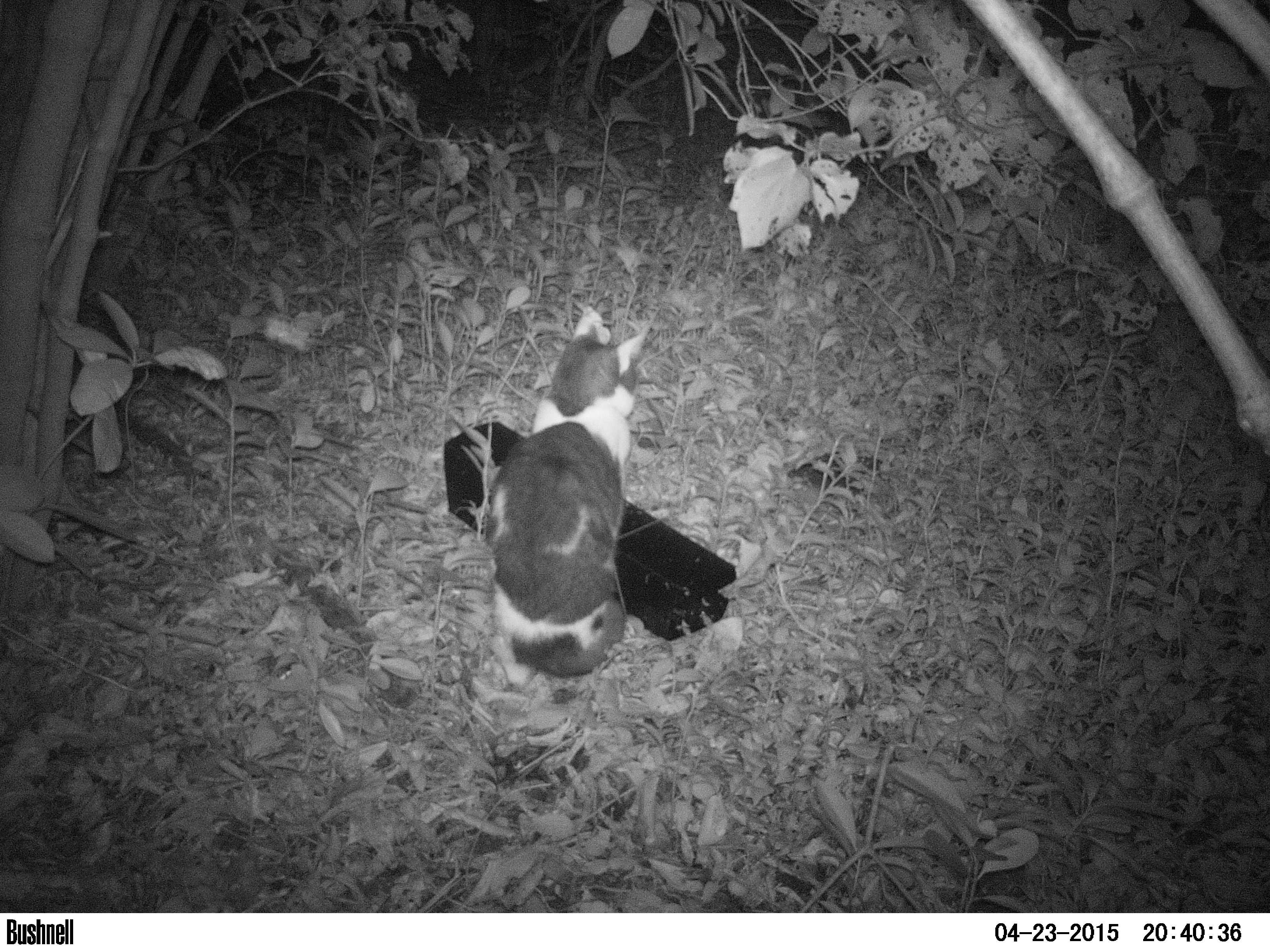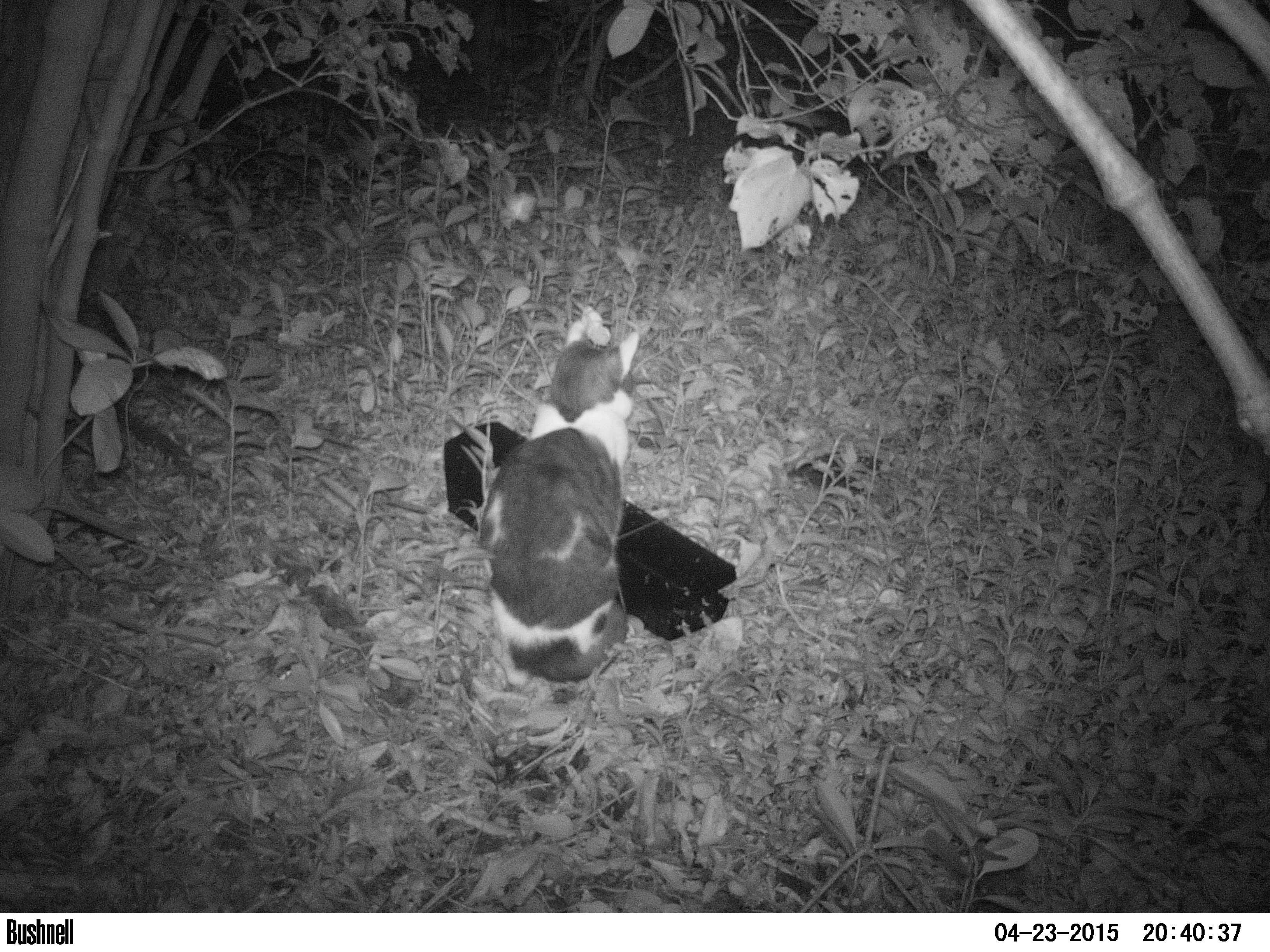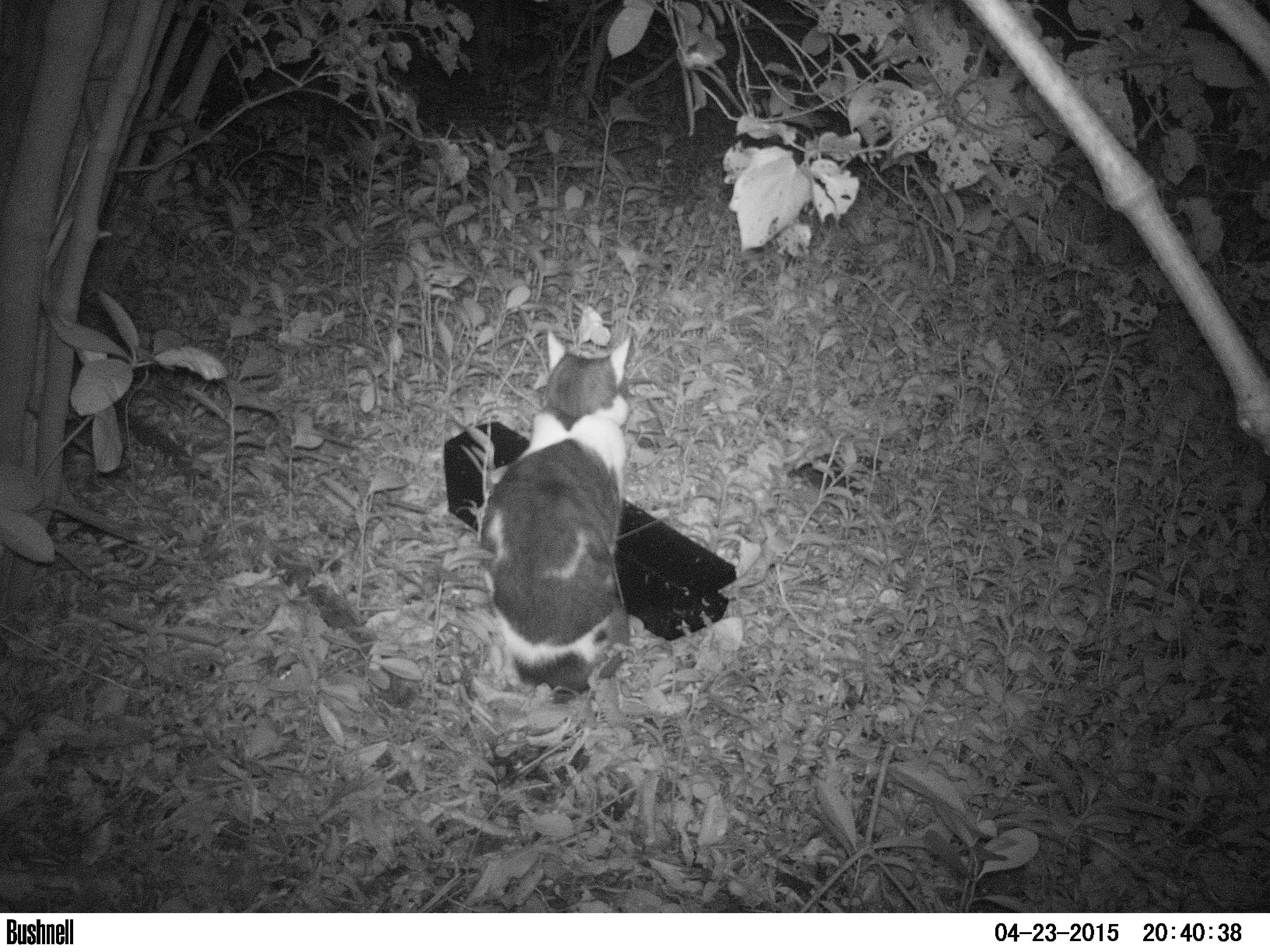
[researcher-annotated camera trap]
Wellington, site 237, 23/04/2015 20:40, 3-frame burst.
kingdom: Animalia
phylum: Chordata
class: Mammalia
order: Carnivora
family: Felidae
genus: Felis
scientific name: Felis catus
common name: cat